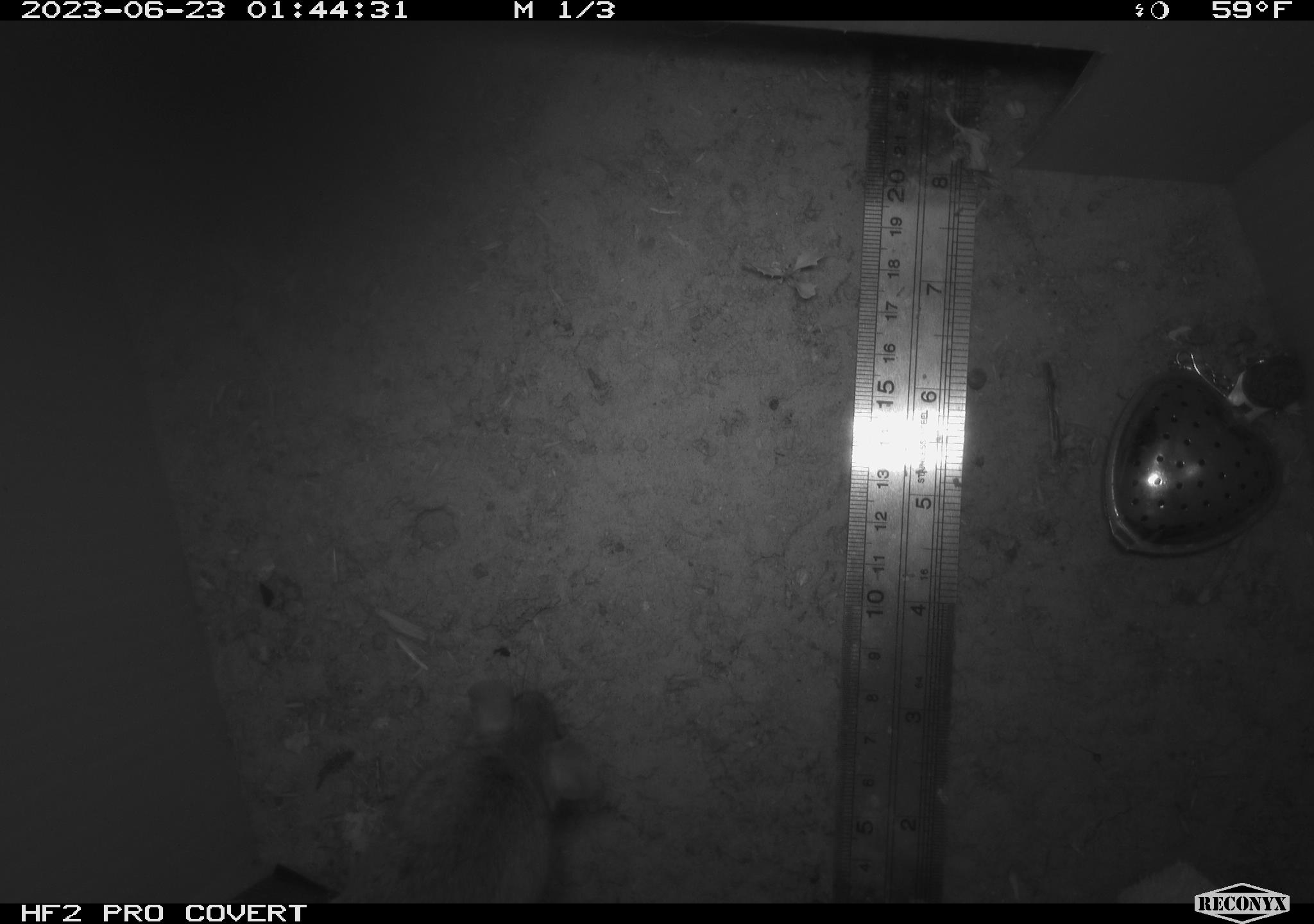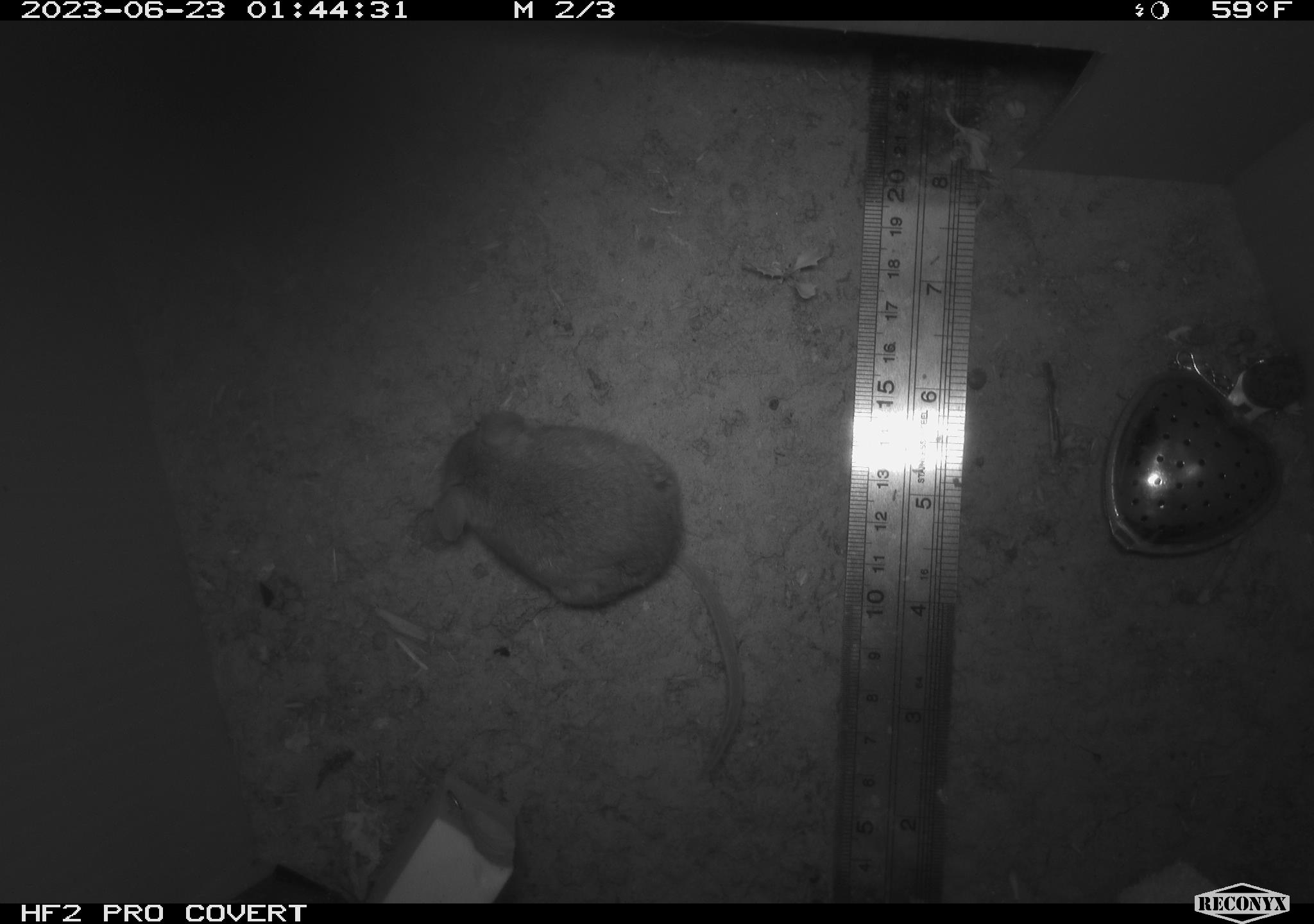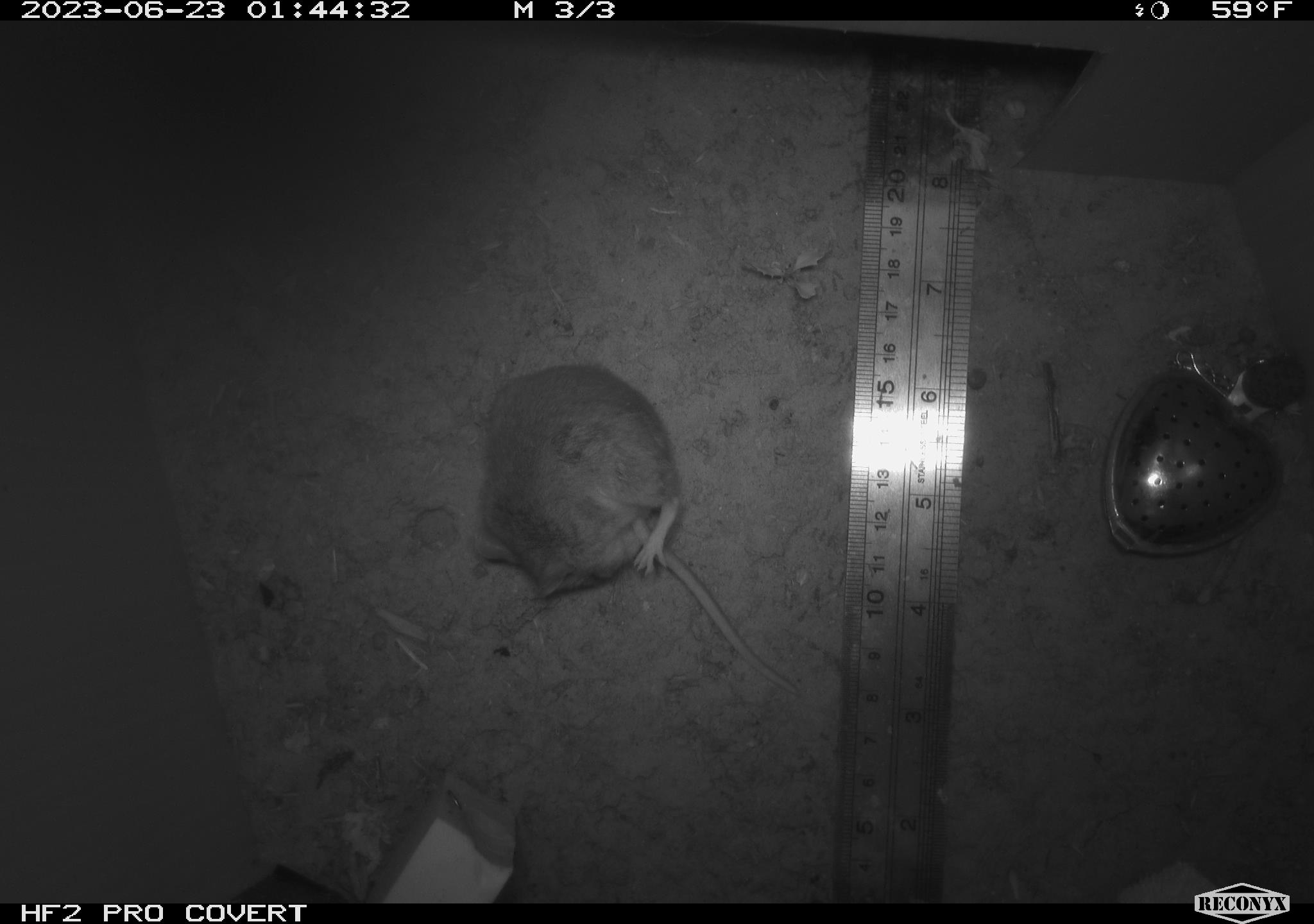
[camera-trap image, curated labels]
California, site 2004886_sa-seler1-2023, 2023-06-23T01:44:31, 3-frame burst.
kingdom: Animalia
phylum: Chordata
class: Mammalia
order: Rodentia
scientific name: Rodentia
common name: mouse species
Mouse species (Rodentia).